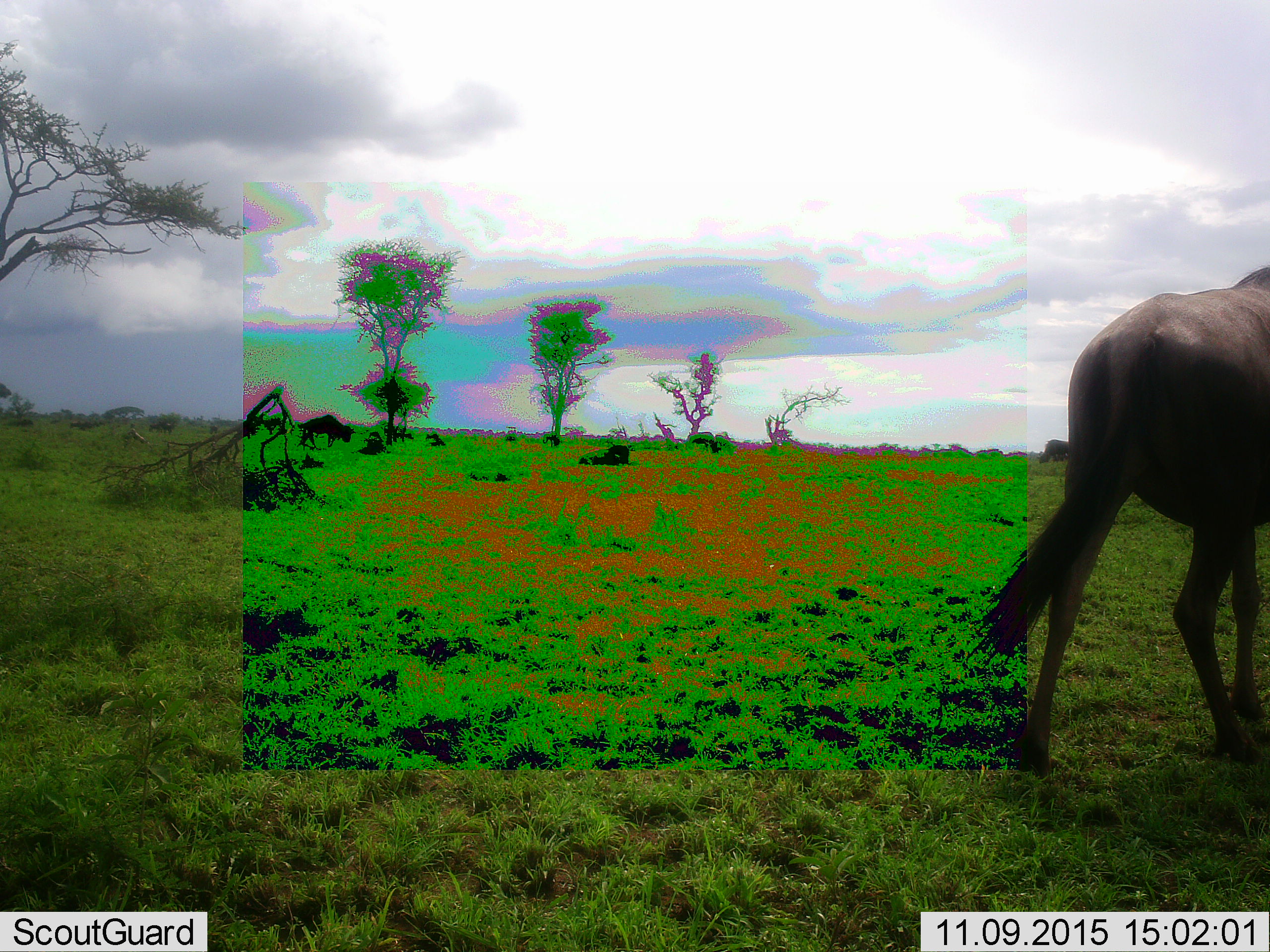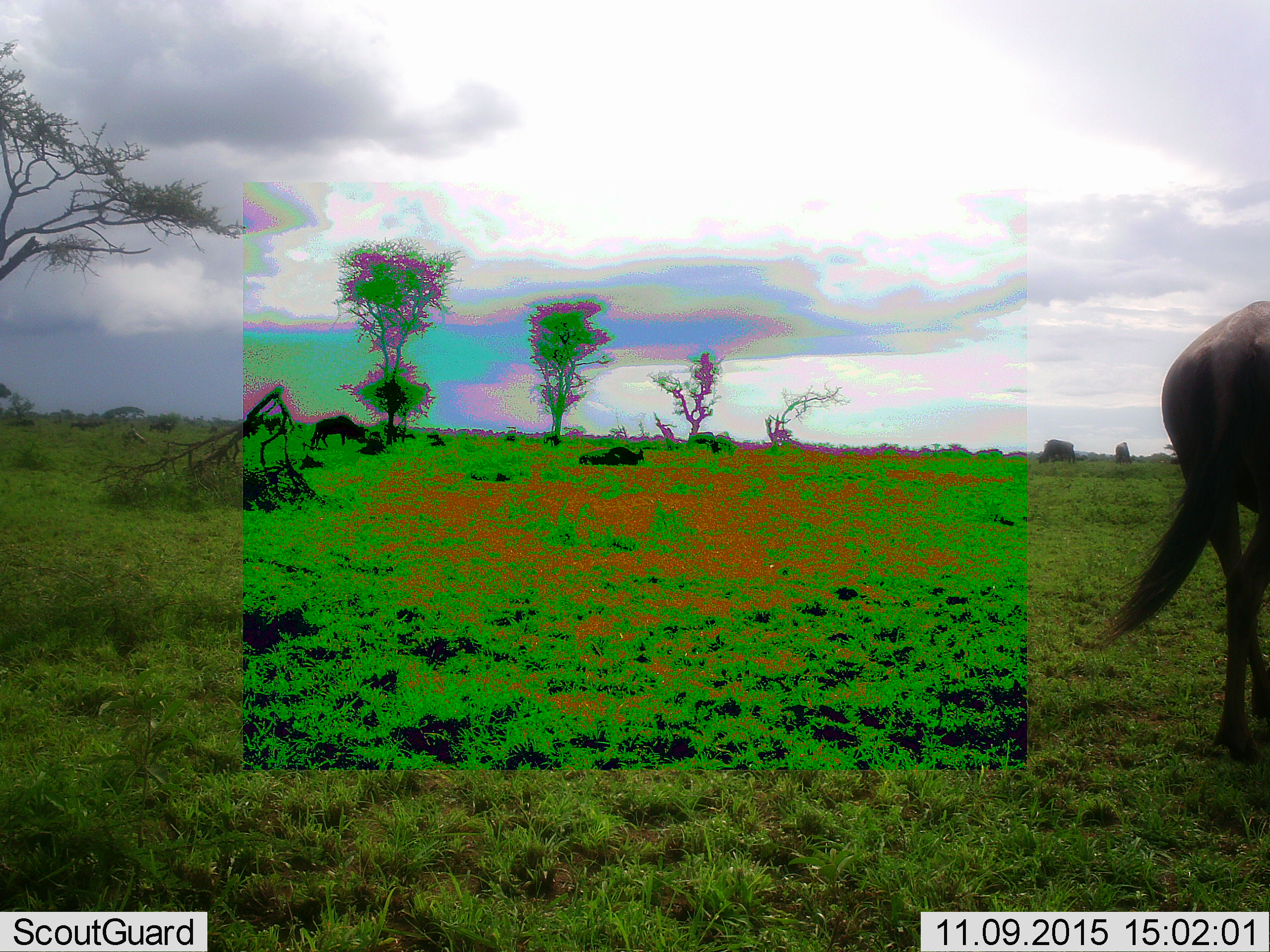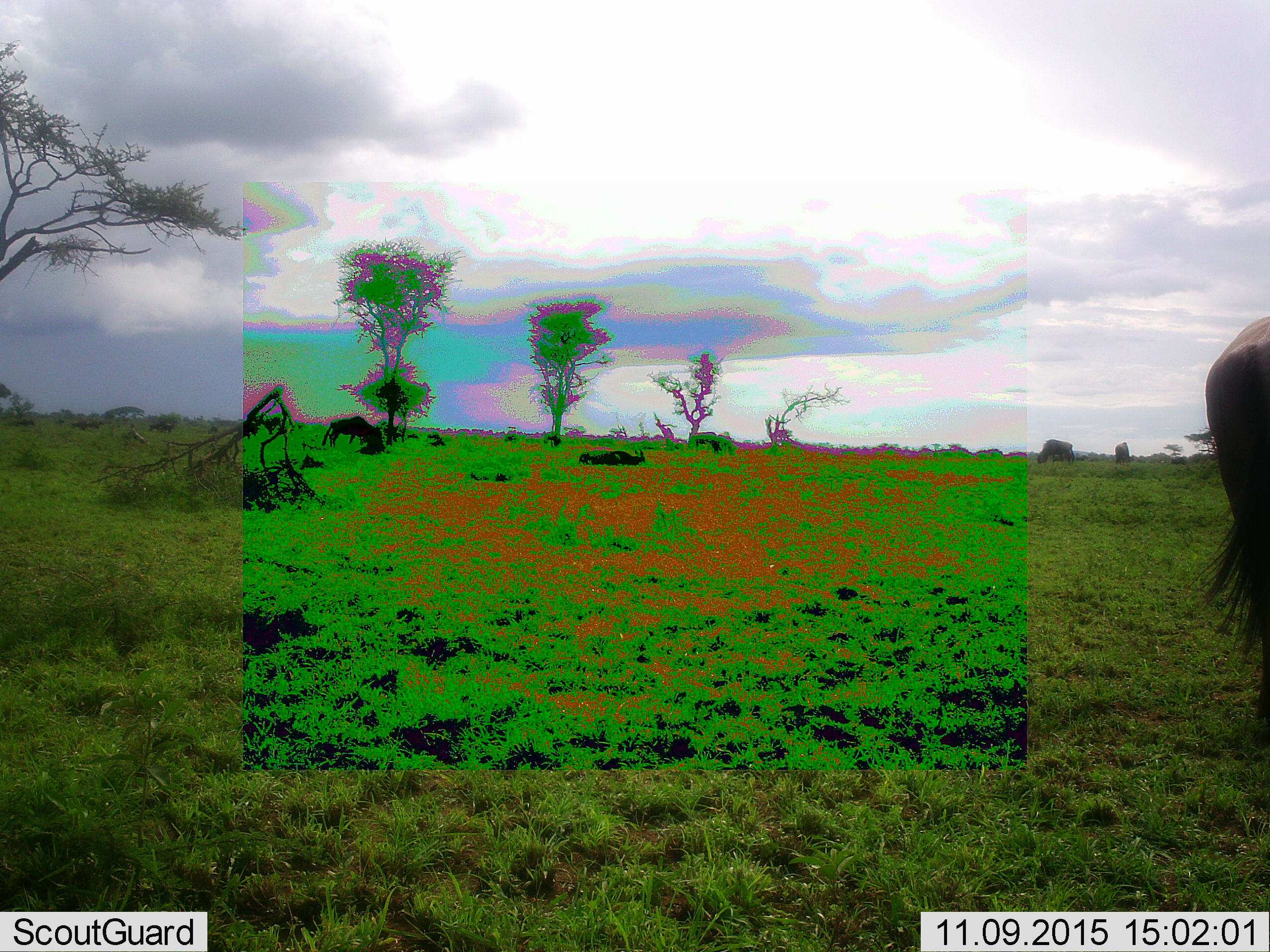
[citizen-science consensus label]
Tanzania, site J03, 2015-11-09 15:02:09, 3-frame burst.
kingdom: Animalia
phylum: Chordata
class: Mammalia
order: Artiodactyla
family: Bovidae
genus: Connochaetes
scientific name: Connochaetes taurinus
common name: blue wildebeest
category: wildebeest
Wildebeest (blue wildebeest) (Connochaetes taurinus), count 5. Behavior (volunteer vote fractions): standing 25%, resting 38%, moving 88%, interacting 0%. Young present (vote fraction): 0%. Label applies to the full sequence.